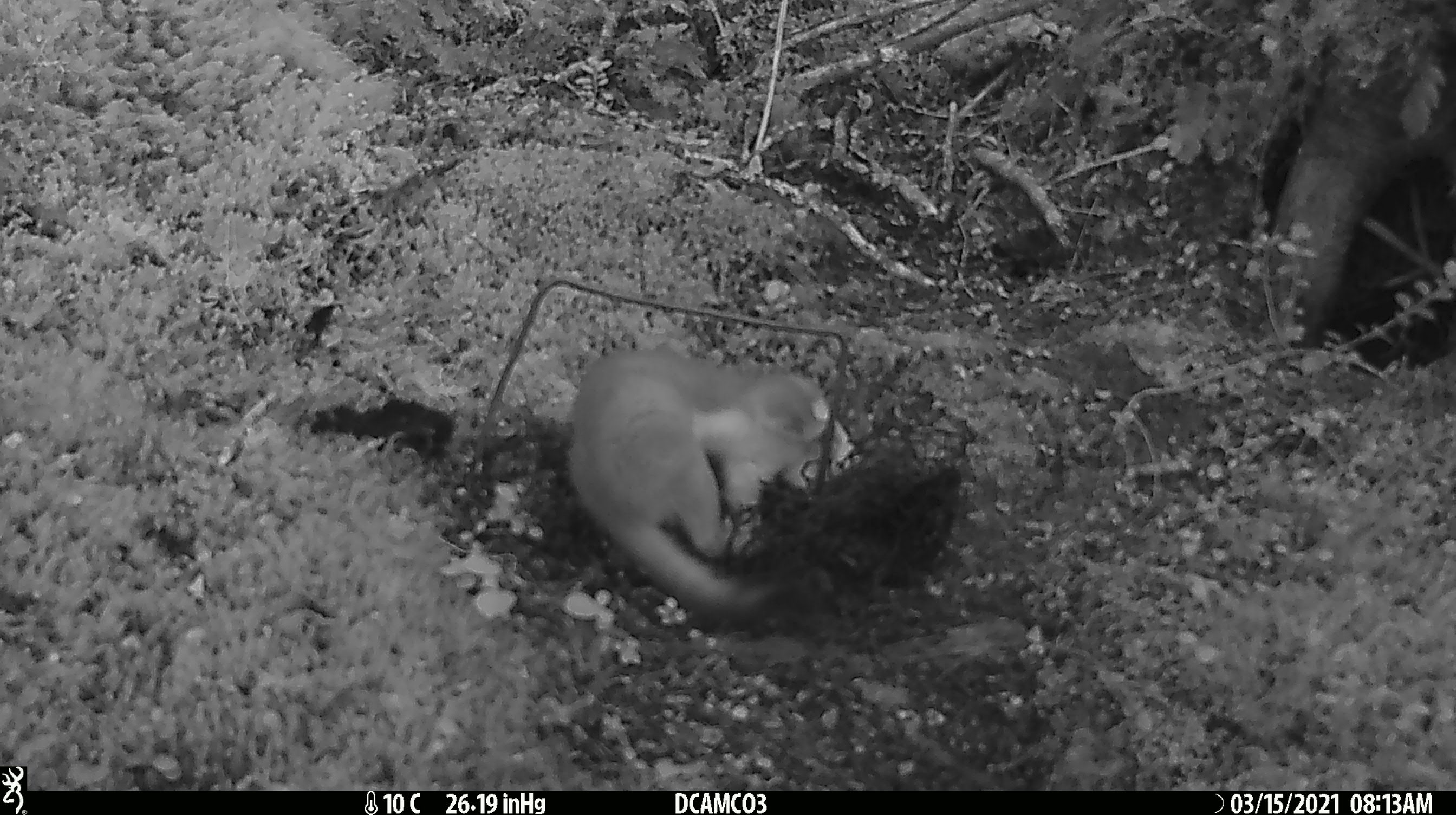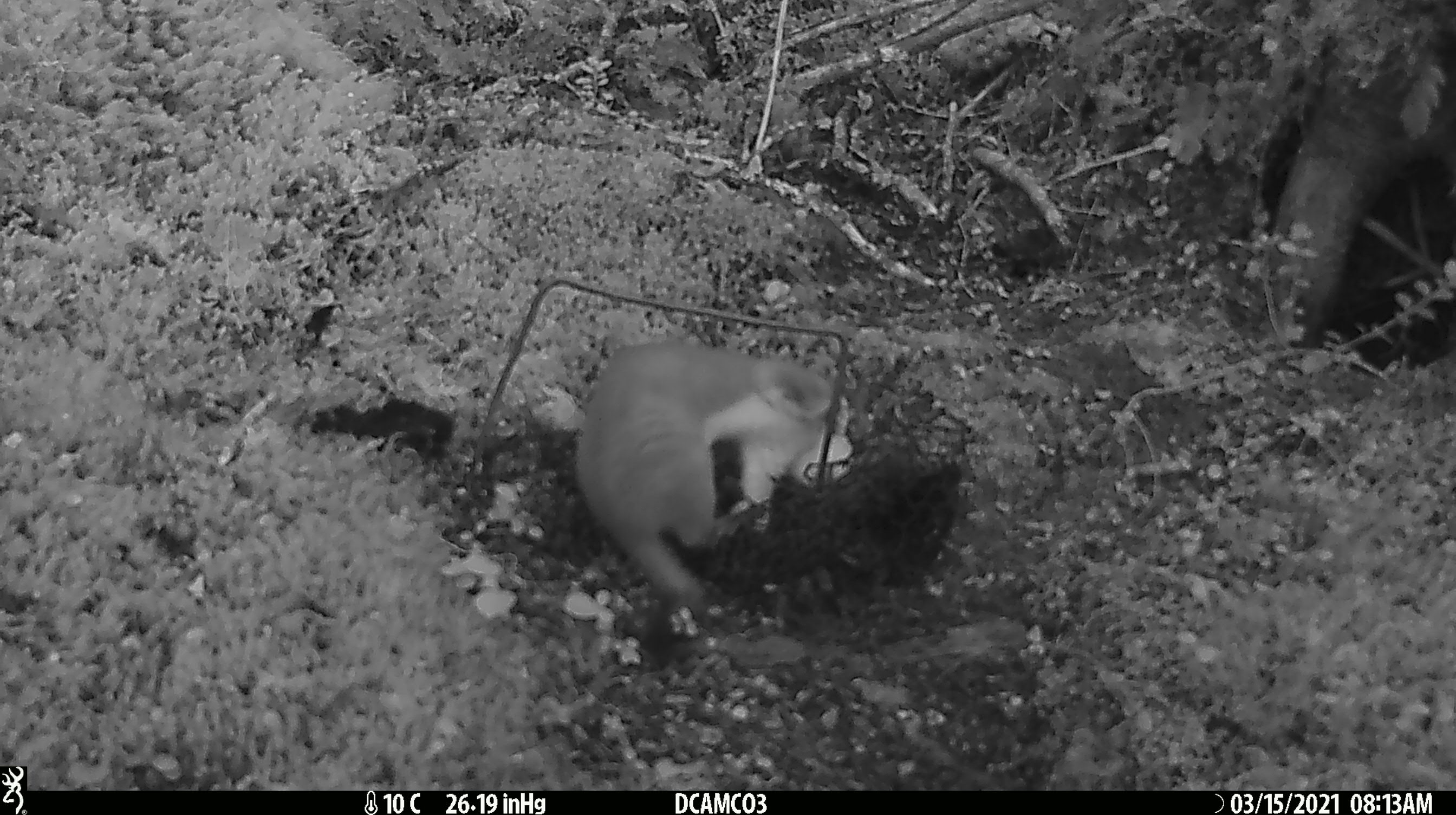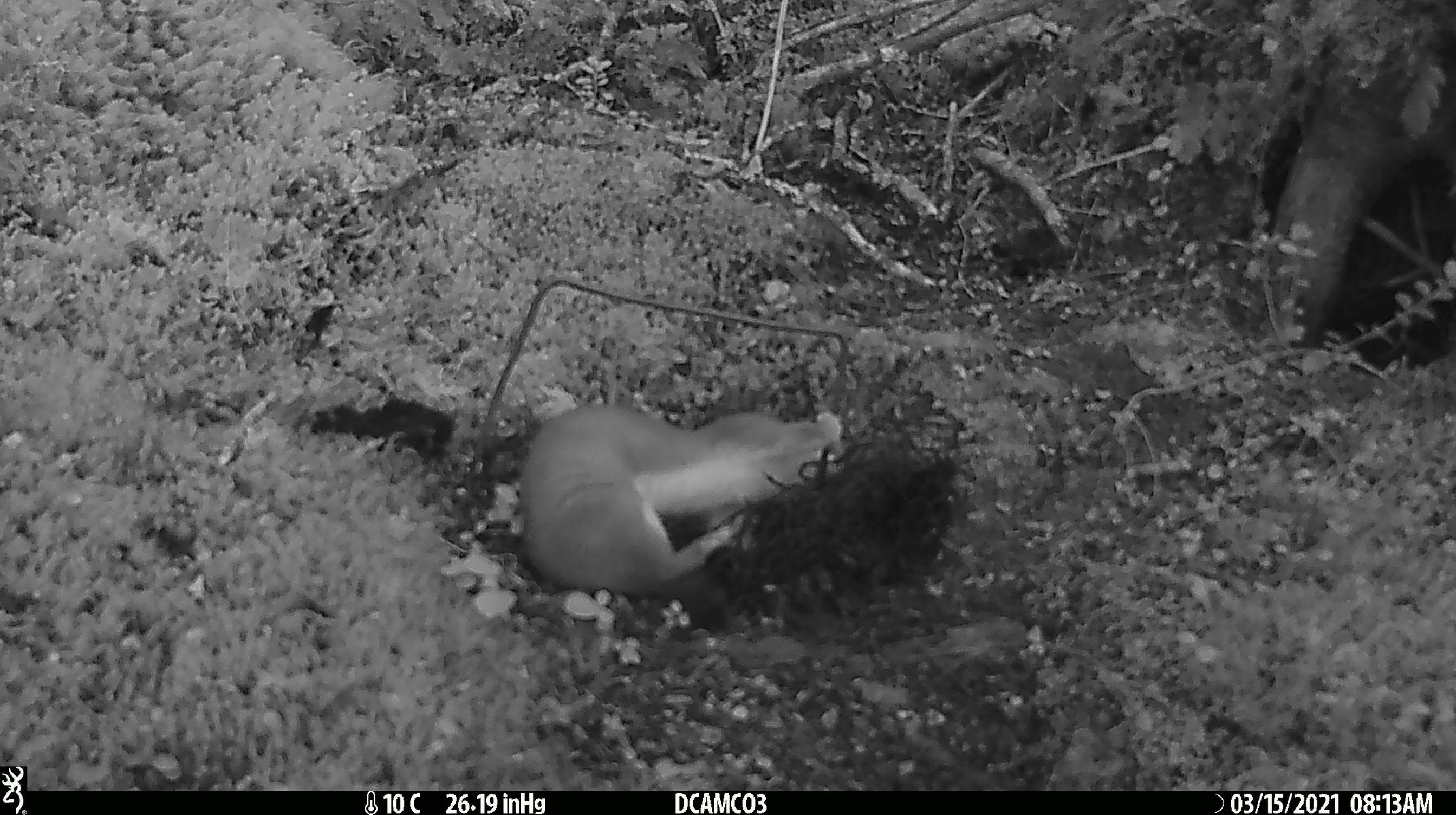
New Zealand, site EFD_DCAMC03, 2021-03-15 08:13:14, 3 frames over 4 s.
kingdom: Animalia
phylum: Chordata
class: Mammalia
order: Carnivora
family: Mustelidae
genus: Mustela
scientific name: Mustela erminea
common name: stoat